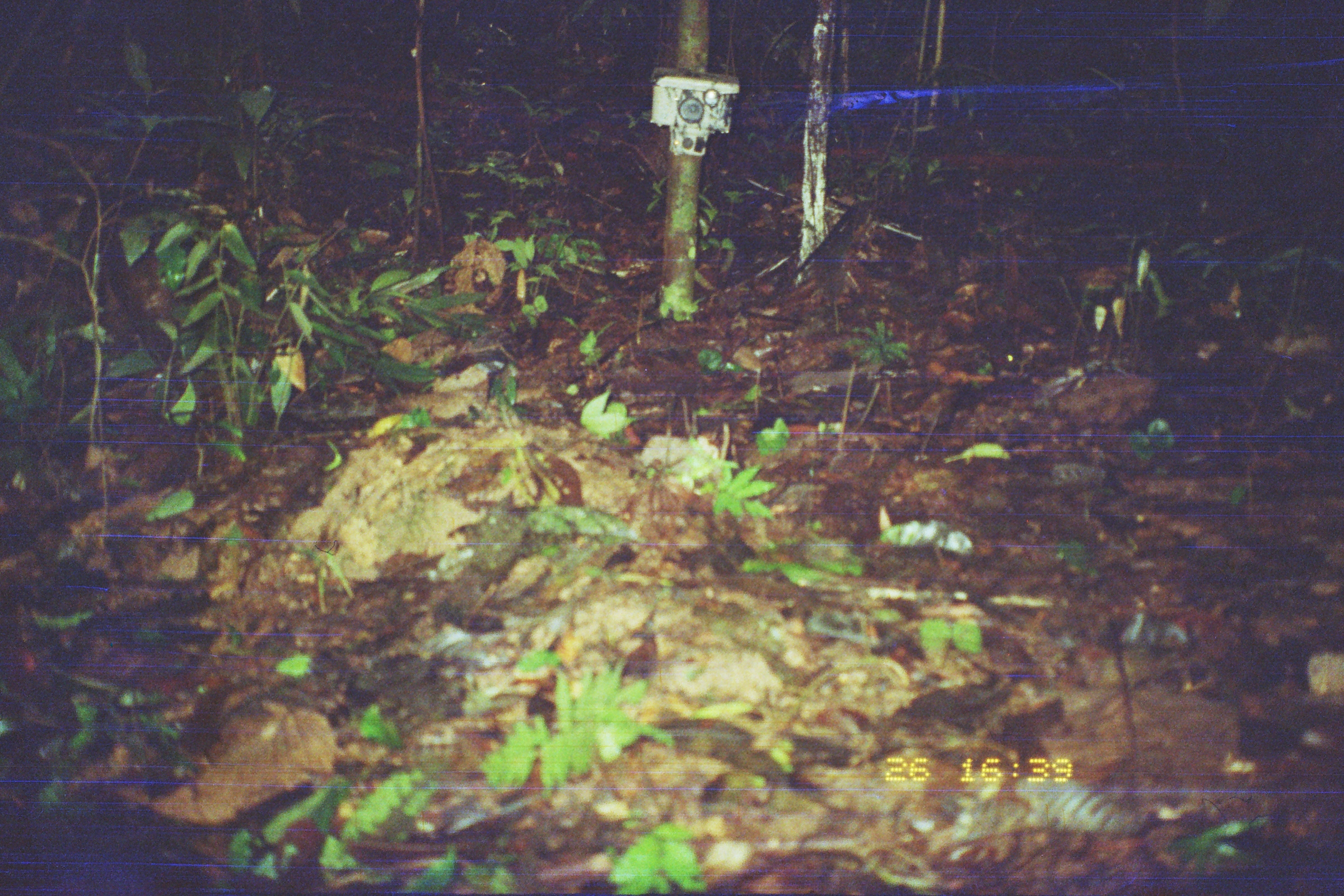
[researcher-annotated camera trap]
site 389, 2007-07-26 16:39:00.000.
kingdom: Animalia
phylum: Chordata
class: Mammalia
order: Carnivora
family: Felidae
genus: Herpailurus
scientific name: Herpailurus yagouaroundi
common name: jaguarundi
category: puma yagouaroundi